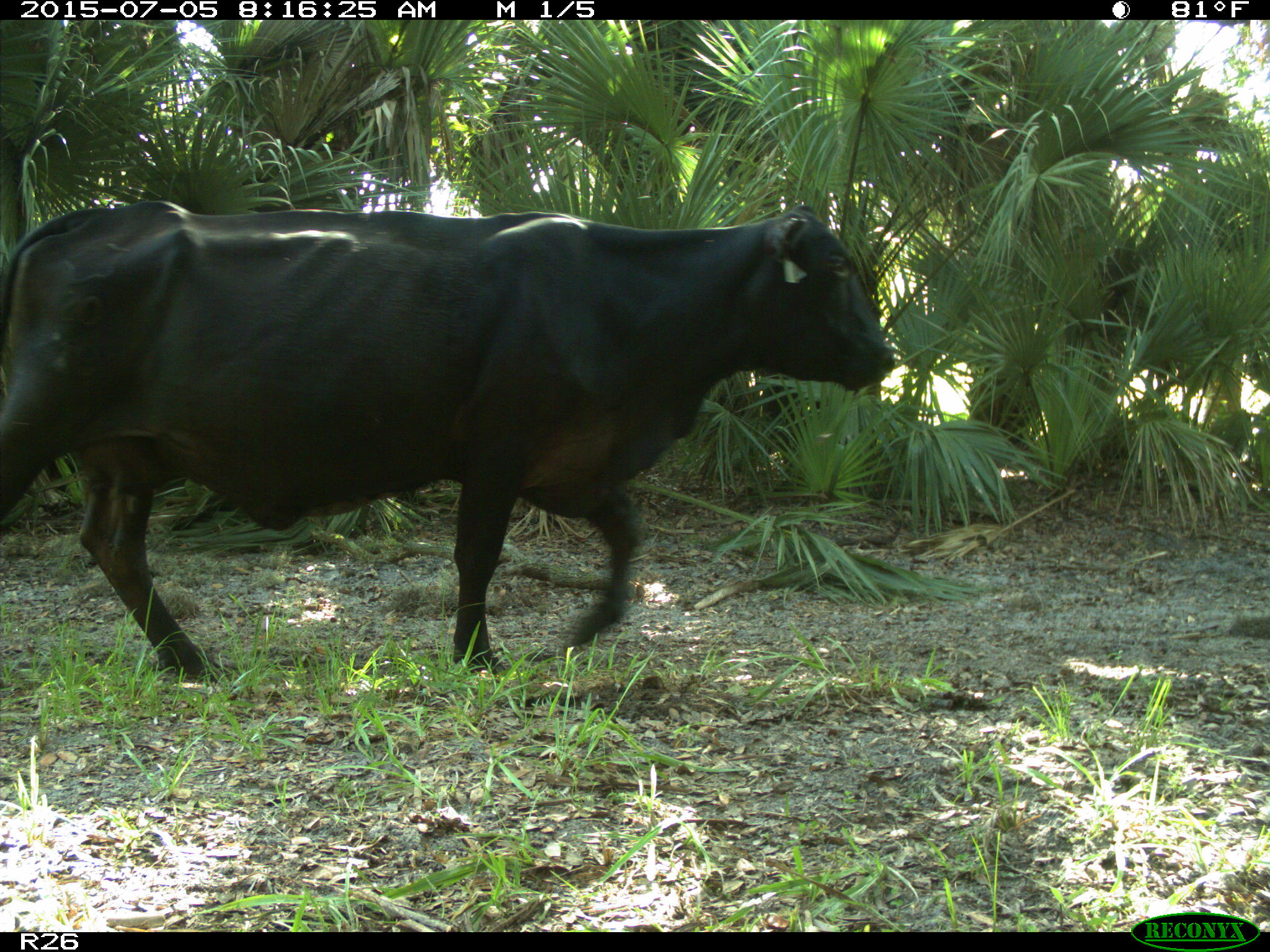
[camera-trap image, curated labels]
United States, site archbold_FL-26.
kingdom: Animalia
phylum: Chordata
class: Mammalia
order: Artiodactyla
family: Bovidae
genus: Bos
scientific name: Bos taurus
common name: domestic cow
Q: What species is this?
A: Bos taurus (domestic cow).